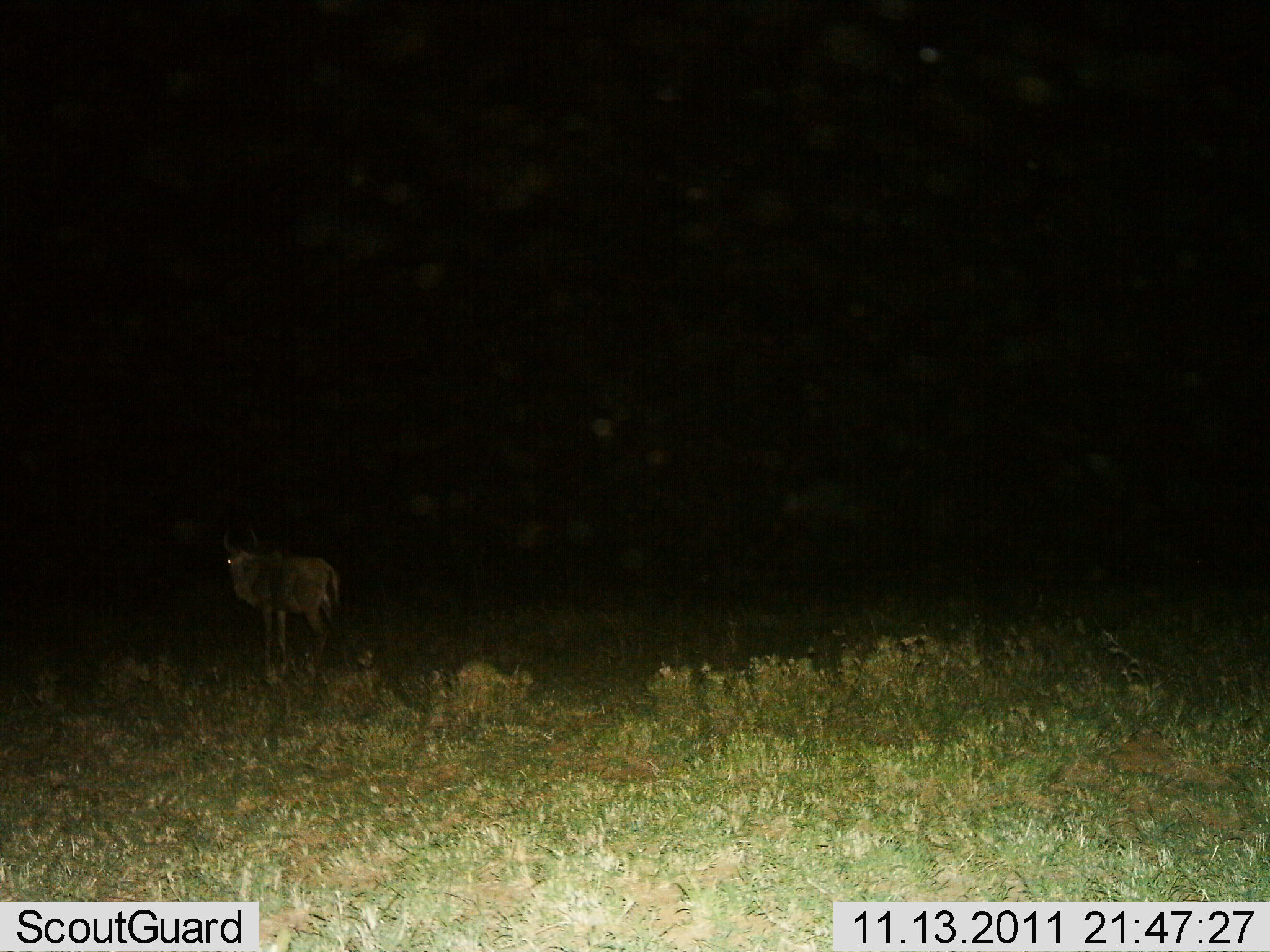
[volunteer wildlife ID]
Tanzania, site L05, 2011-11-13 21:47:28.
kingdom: Animalia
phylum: Chordata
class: Mammalia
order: Artiodactyla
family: Bovidae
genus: Connochaetes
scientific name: Connochaetes taurinus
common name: blue wildebeest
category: wildebeest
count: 1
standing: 91%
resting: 0%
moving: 9%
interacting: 0%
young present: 0%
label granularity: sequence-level